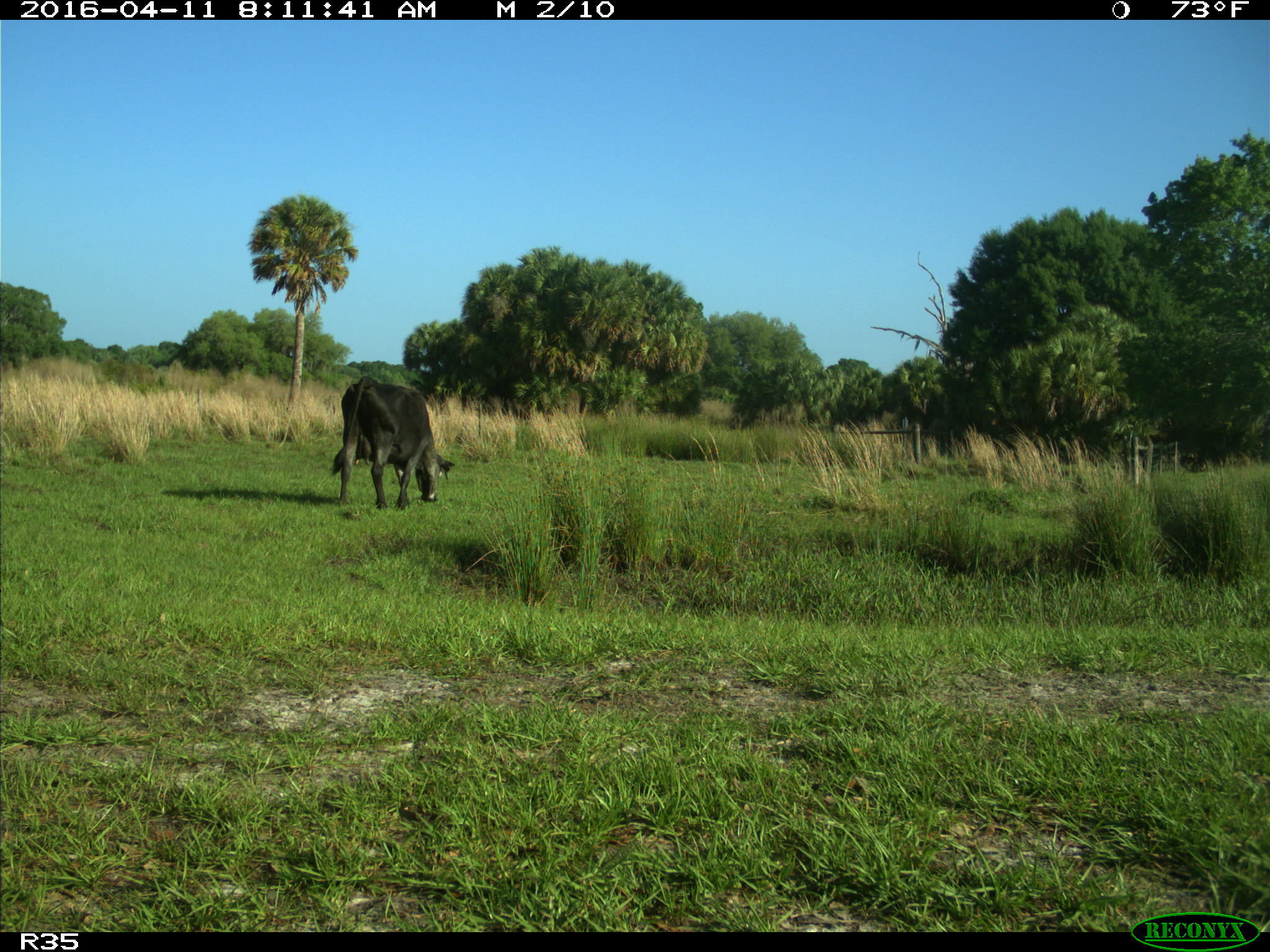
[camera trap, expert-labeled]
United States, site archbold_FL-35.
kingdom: Animalia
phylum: Chordata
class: Mammalia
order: Artiodactyla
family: Bovidae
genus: Bos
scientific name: Bos taurus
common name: domestic cow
Bos taurus (domestic cow).